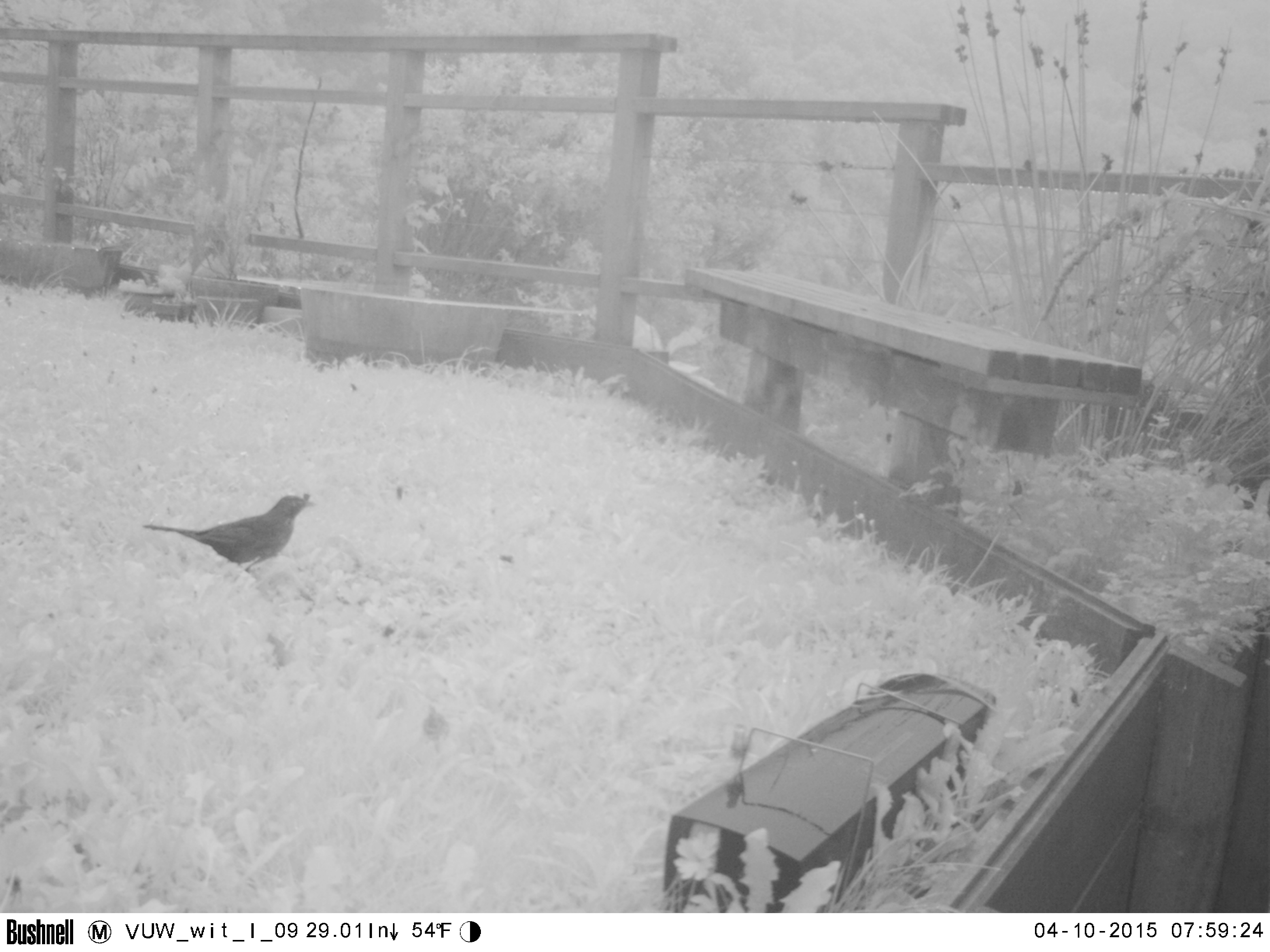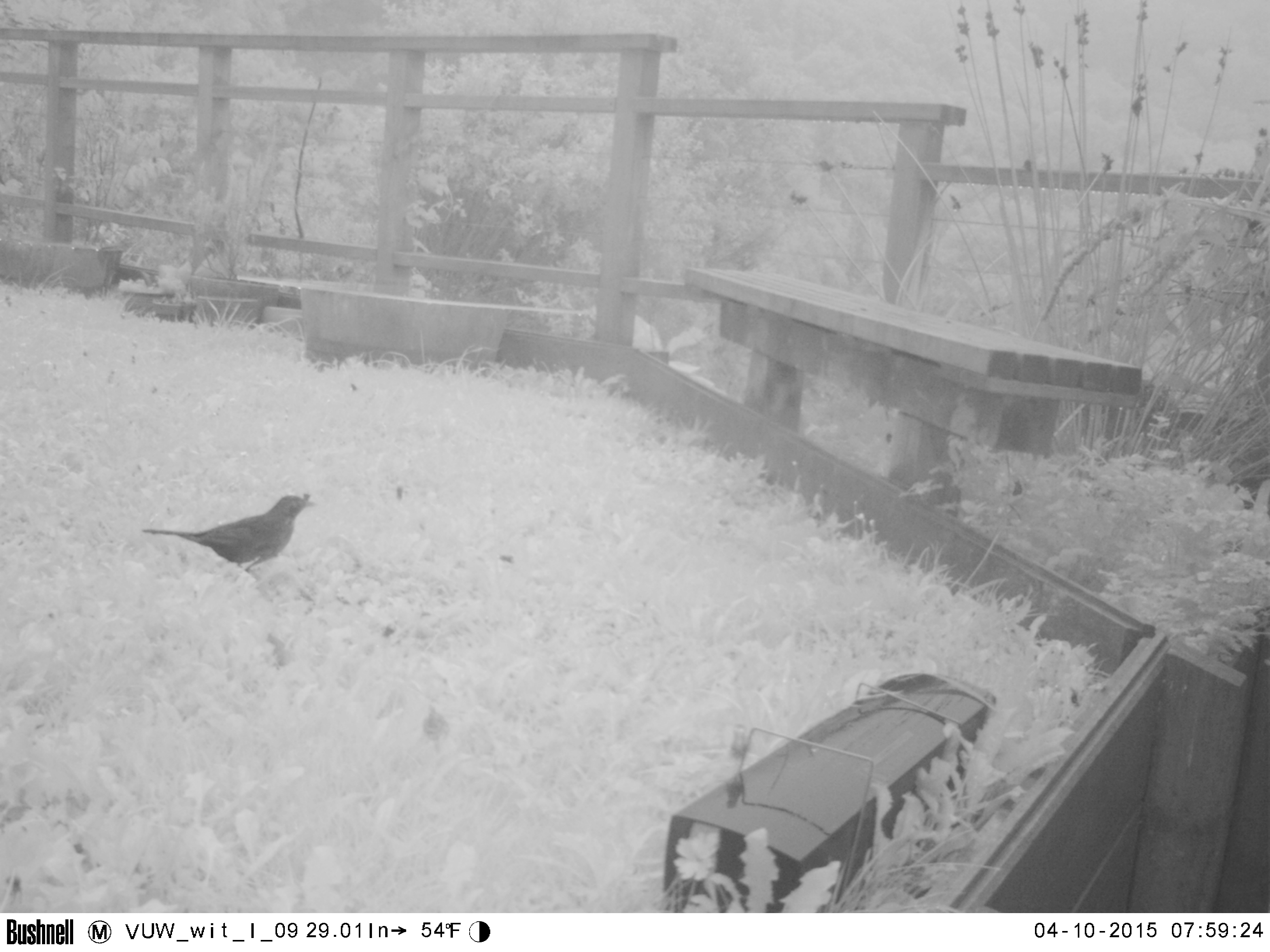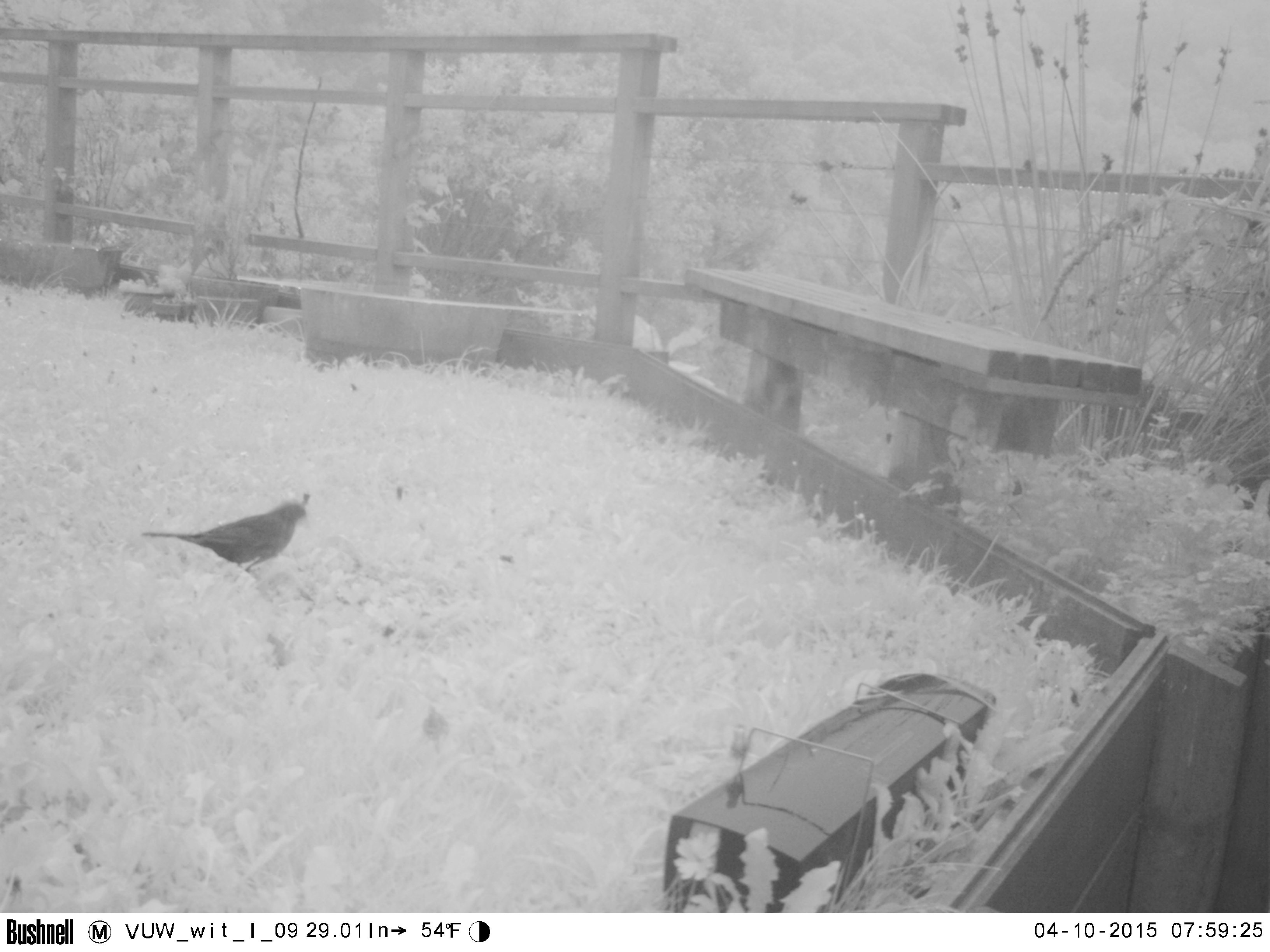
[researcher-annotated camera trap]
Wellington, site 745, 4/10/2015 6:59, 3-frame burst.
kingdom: Animalia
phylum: Chordata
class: Aves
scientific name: Aves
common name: bird